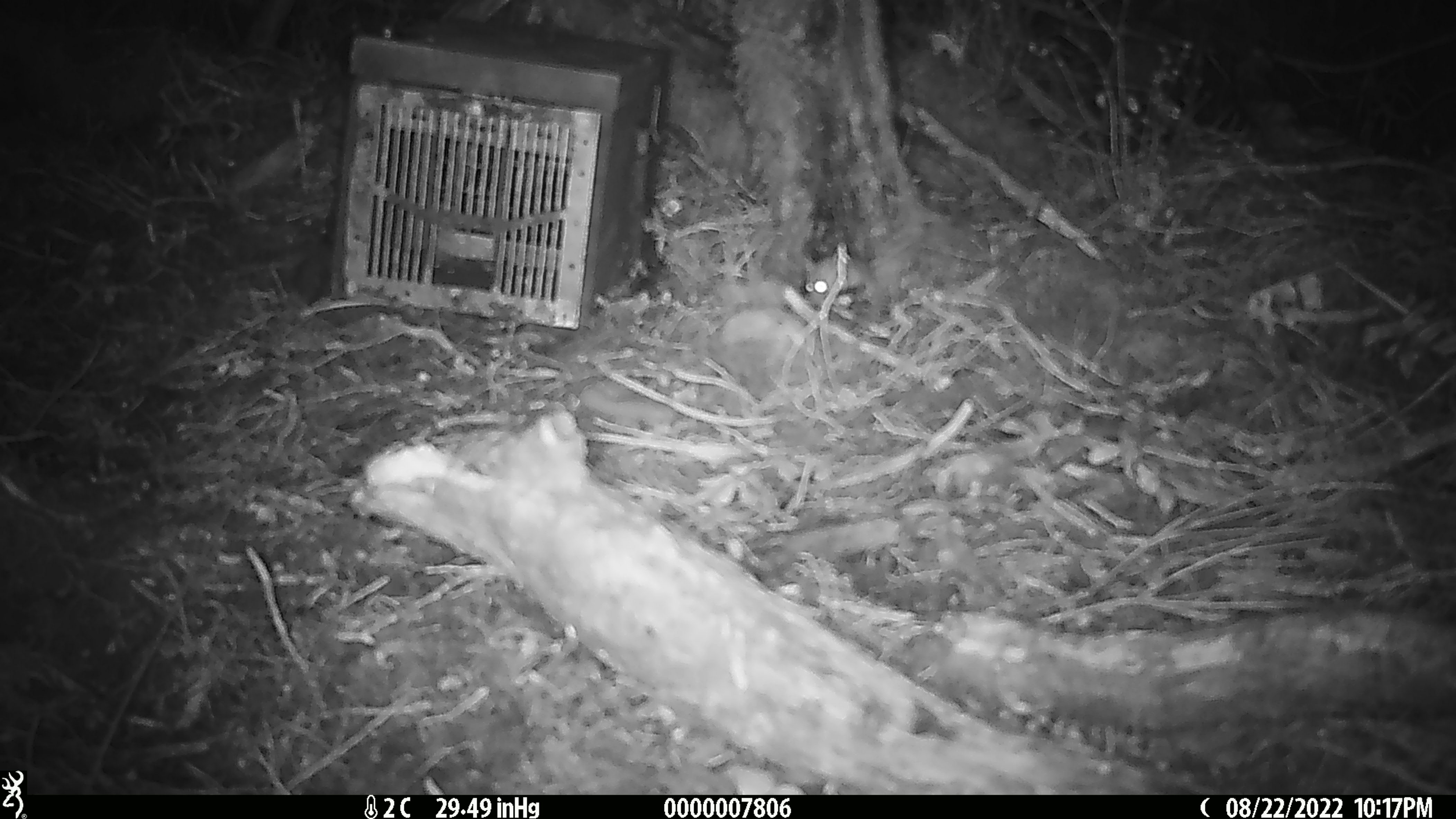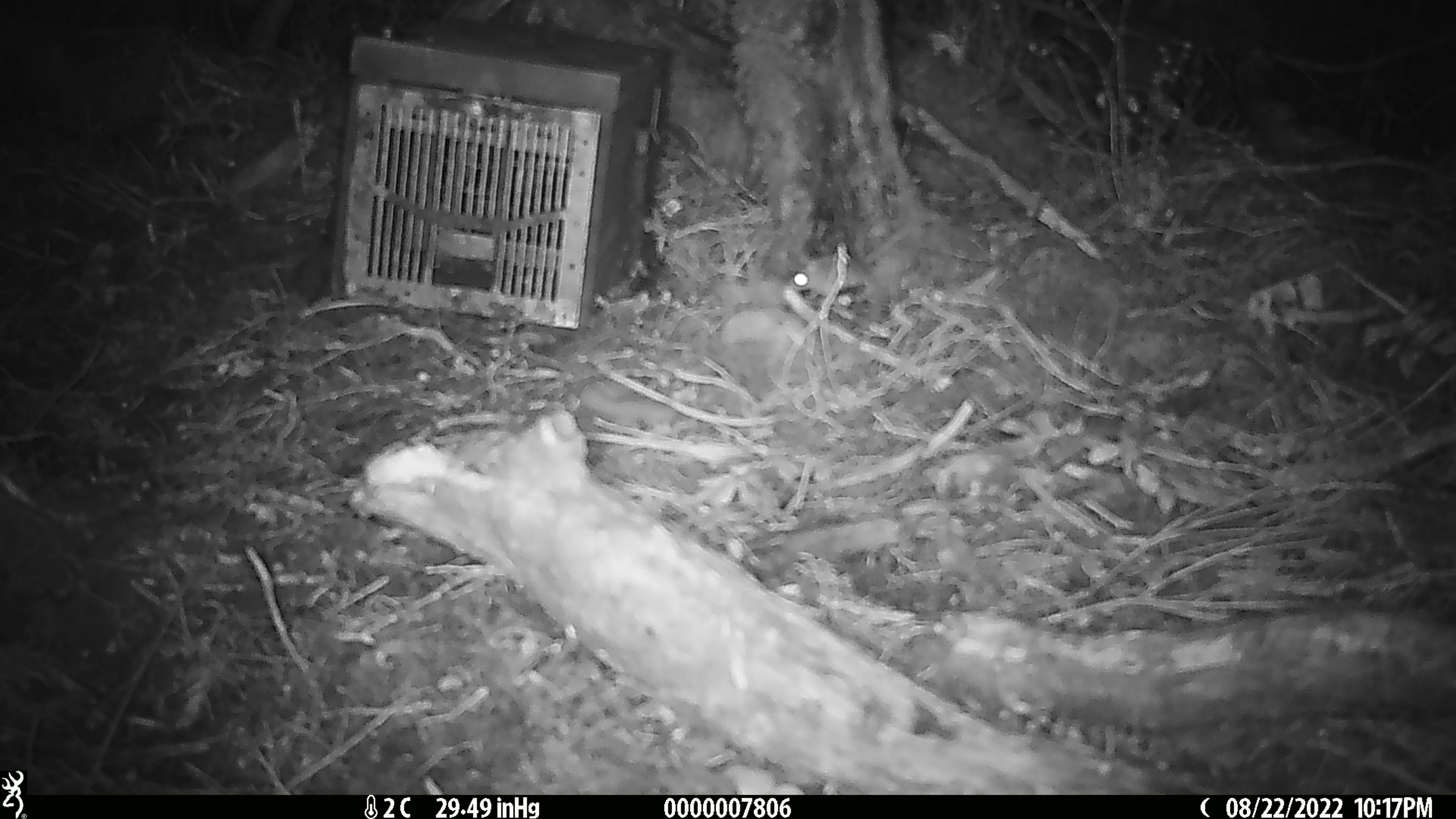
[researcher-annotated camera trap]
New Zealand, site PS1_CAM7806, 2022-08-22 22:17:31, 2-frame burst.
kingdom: Animalia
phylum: Chordata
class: Mammalia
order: Rodentia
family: Muridae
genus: Mus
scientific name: Mus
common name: mouse